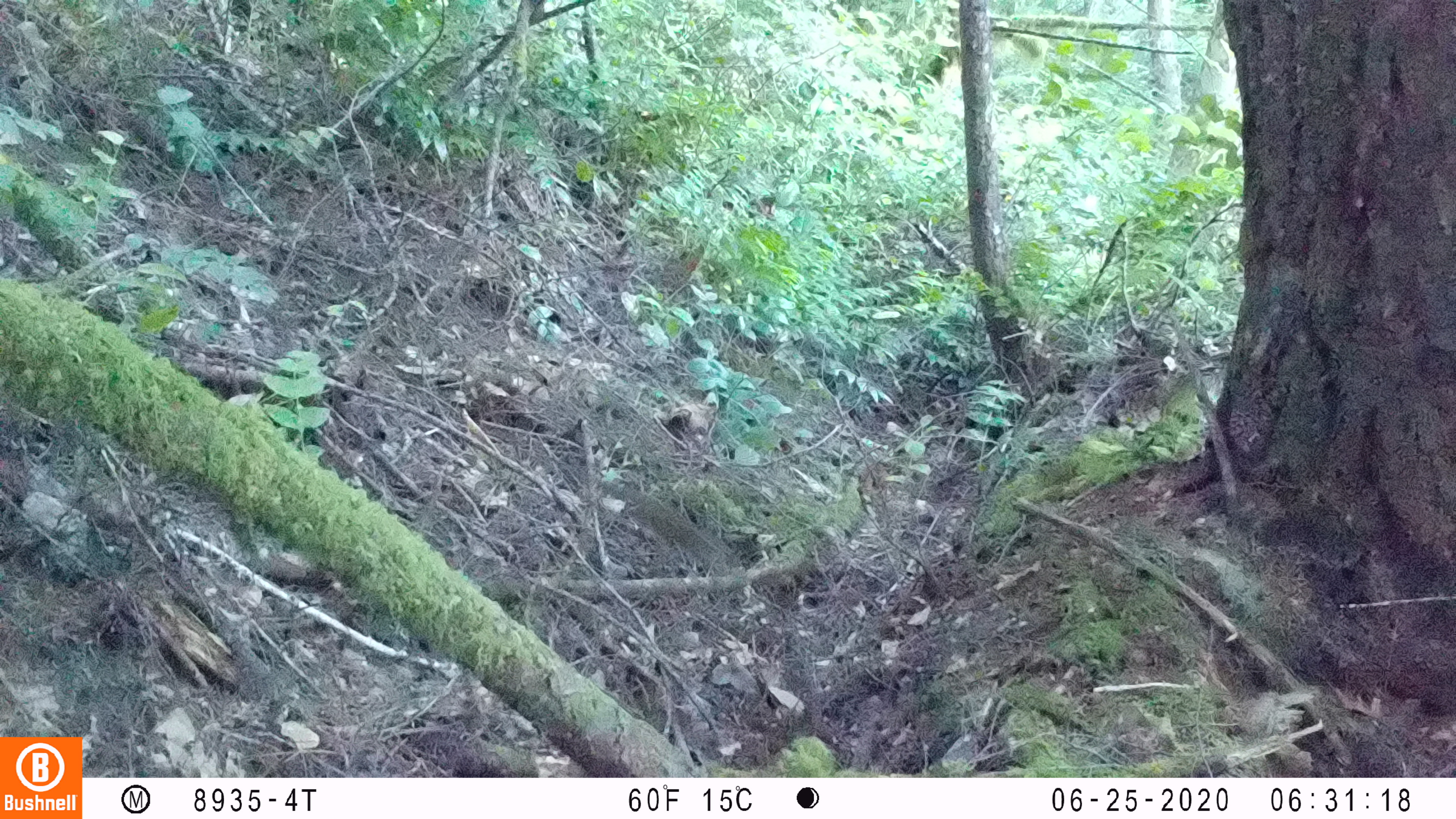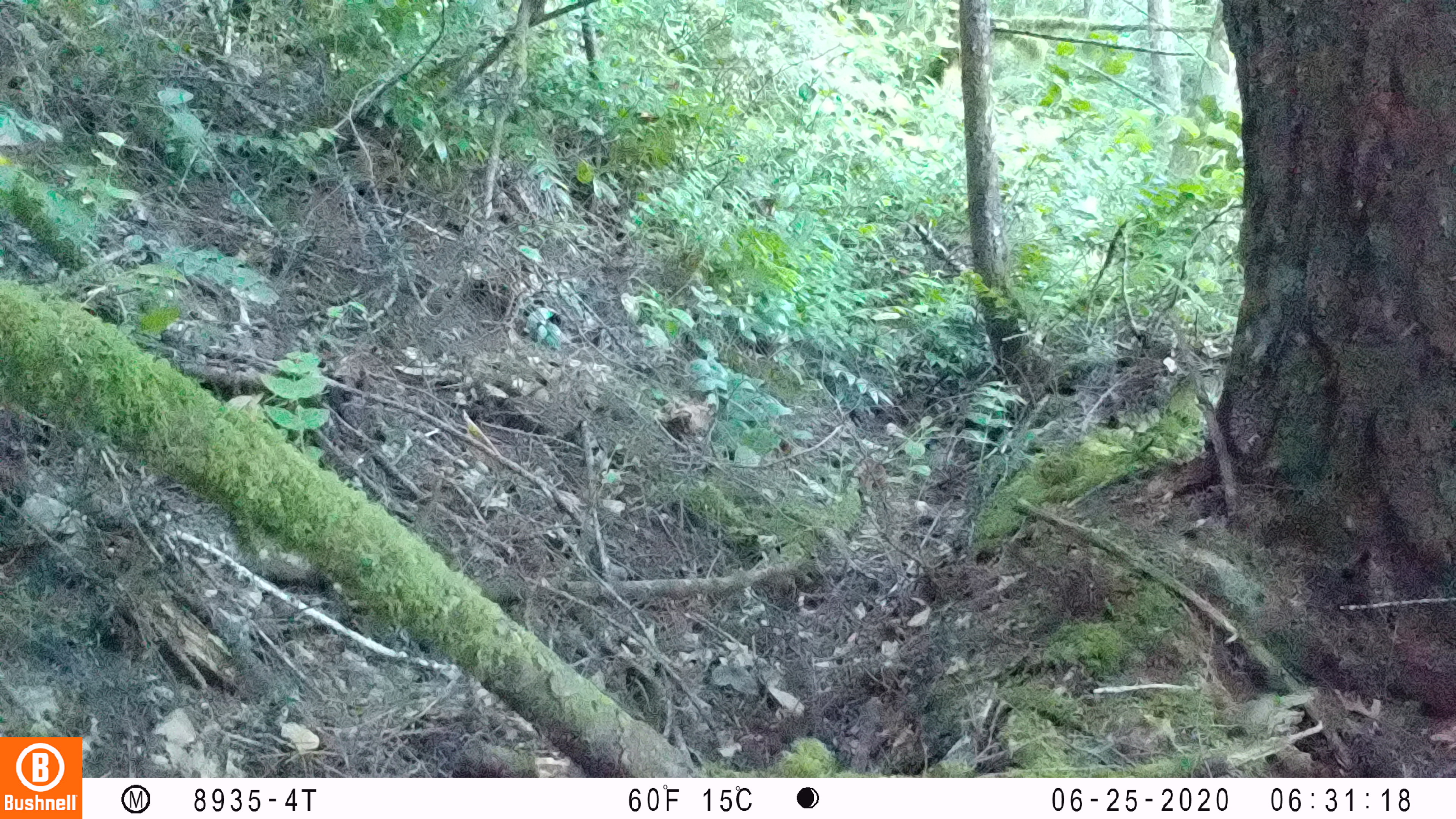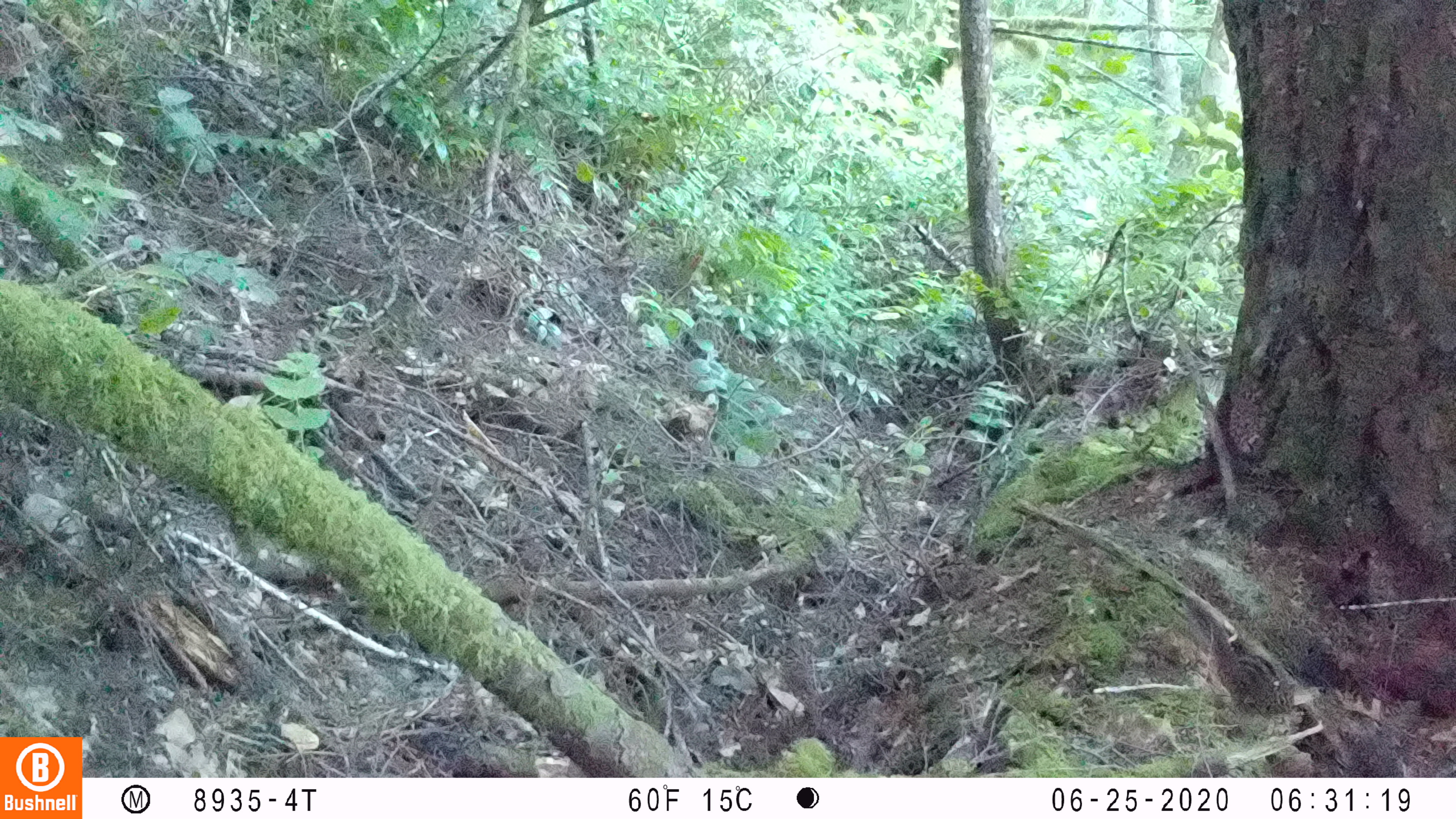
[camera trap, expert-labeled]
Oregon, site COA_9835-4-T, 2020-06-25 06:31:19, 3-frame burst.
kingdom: Animalia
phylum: Chordata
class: Mammalia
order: Rodentia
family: Sciuridae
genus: Neotamias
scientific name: Neotamias townsendii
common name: townsend's chipmunk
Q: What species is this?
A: Townsend's chipmunk (Neotamias townsendii).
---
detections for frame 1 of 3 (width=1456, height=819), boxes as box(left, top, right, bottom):
townsend's chipmunk: box(597, 475, 733, 572)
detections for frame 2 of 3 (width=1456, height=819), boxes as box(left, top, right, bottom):
townsend's chipmunk: box(1006, 540, 1117, 619)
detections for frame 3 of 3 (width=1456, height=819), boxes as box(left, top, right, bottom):
townsend's chipmunk: box(1178, 591, 1299, 718)